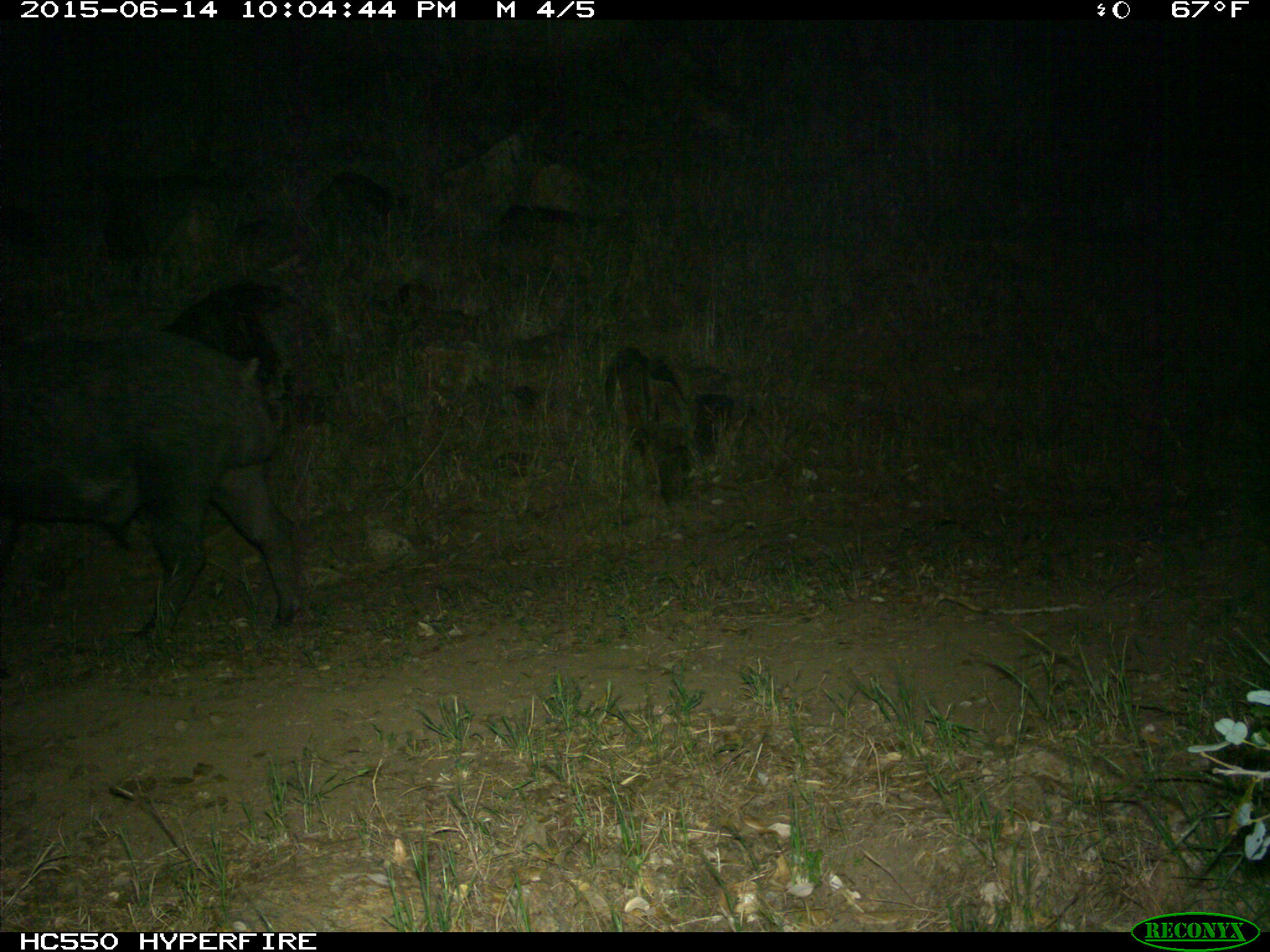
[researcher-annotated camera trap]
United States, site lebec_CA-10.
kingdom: Animalia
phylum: Chordata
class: Mammalia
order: Artiodactyla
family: Suidae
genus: Sus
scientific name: Sus scrofa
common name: wild boar